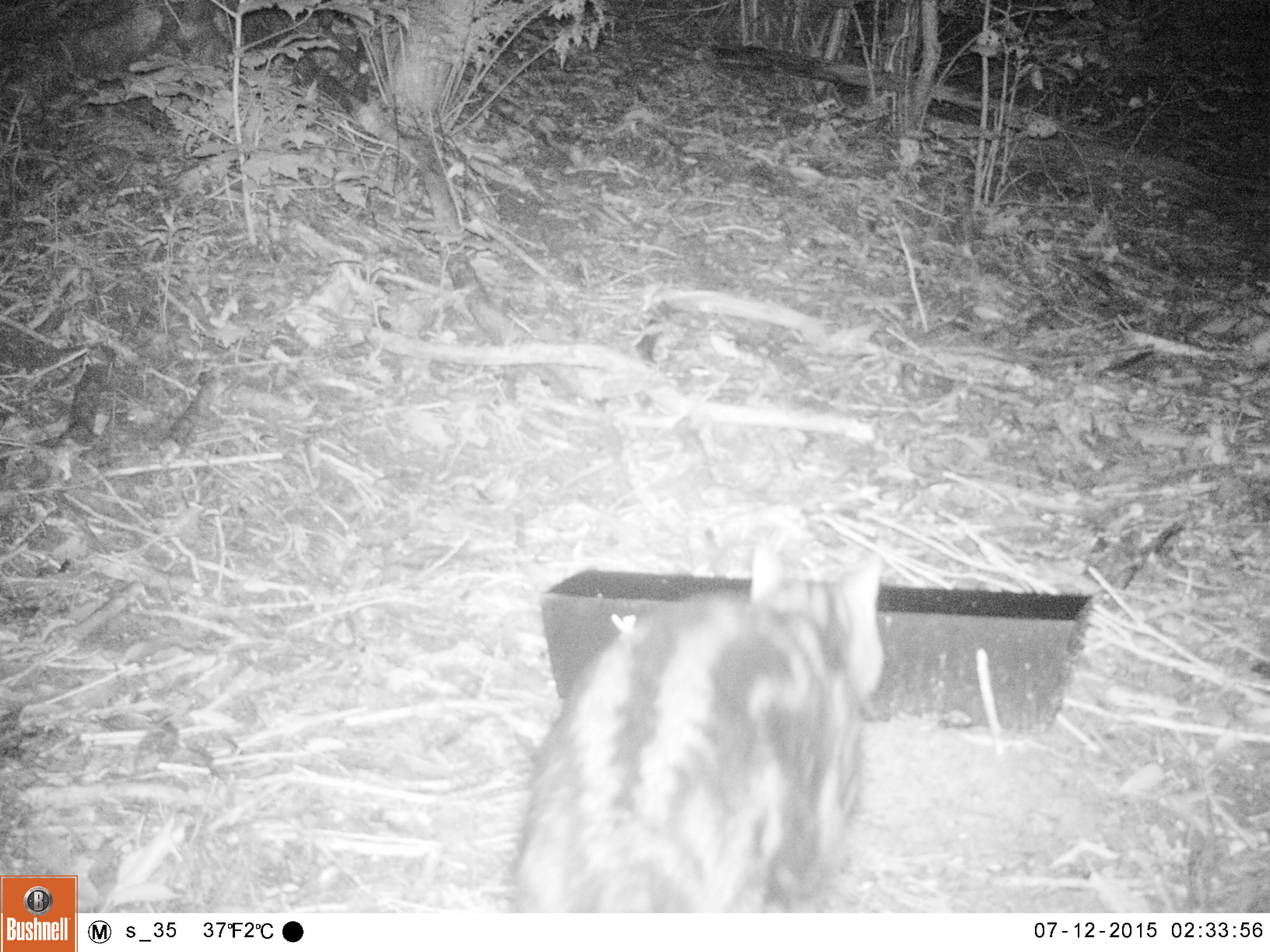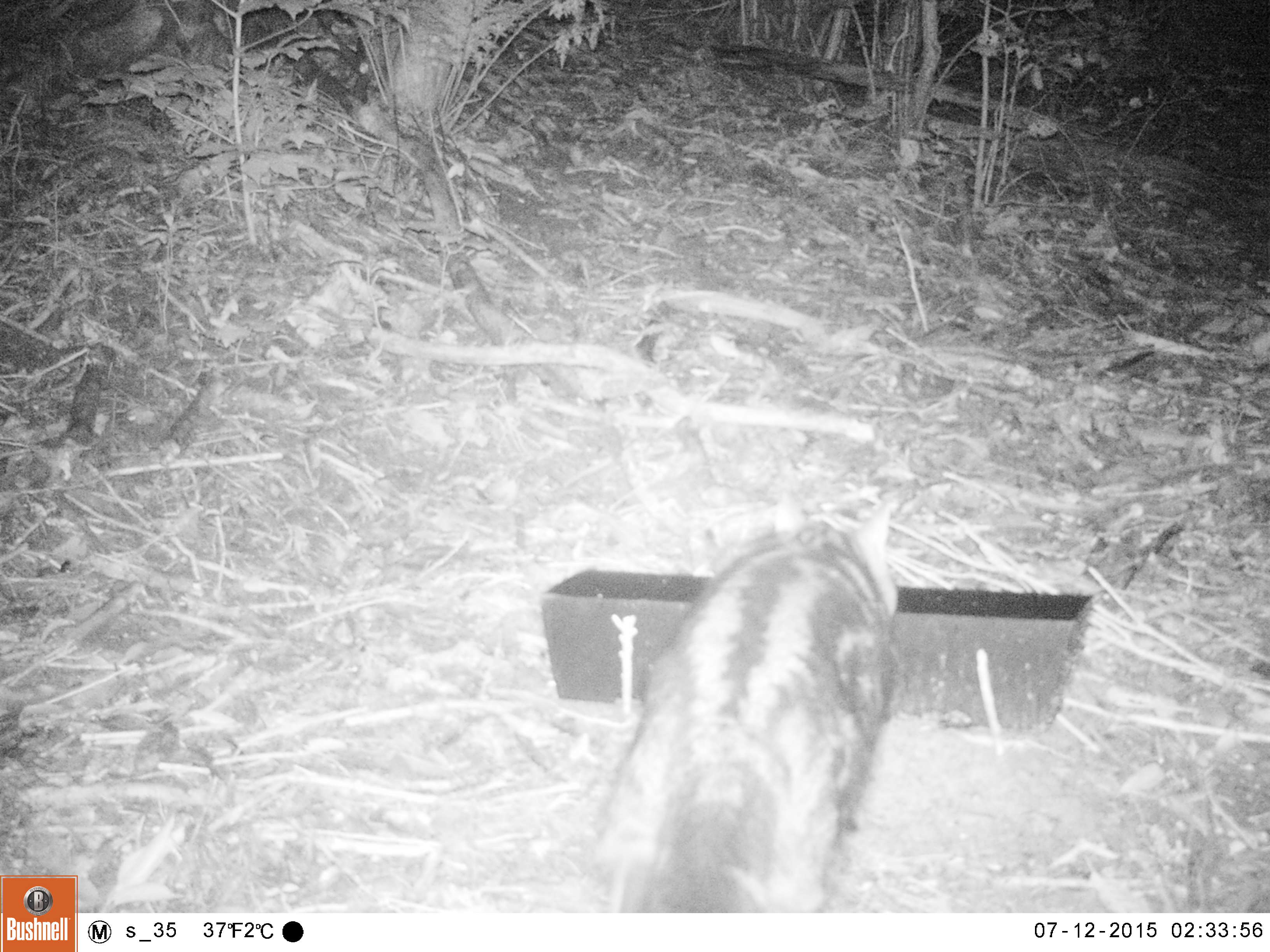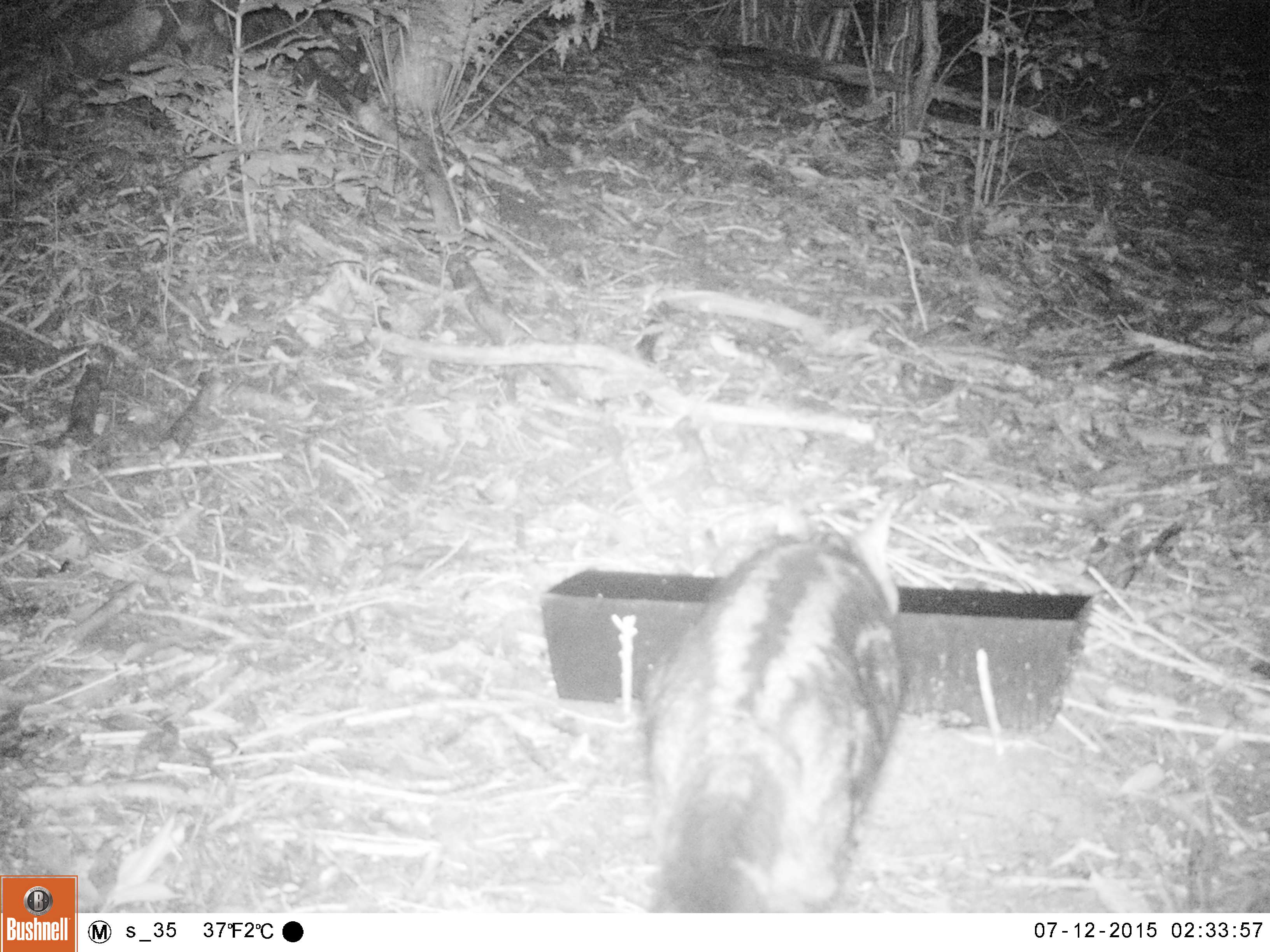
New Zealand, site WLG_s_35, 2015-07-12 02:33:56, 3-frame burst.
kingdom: Animalia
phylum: Chordata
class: Mammalia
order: Carnivora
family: Felidae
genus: Felis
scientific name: Felis catus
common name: domestic cat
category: cat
Cat (domestic cat) (Felis catus).